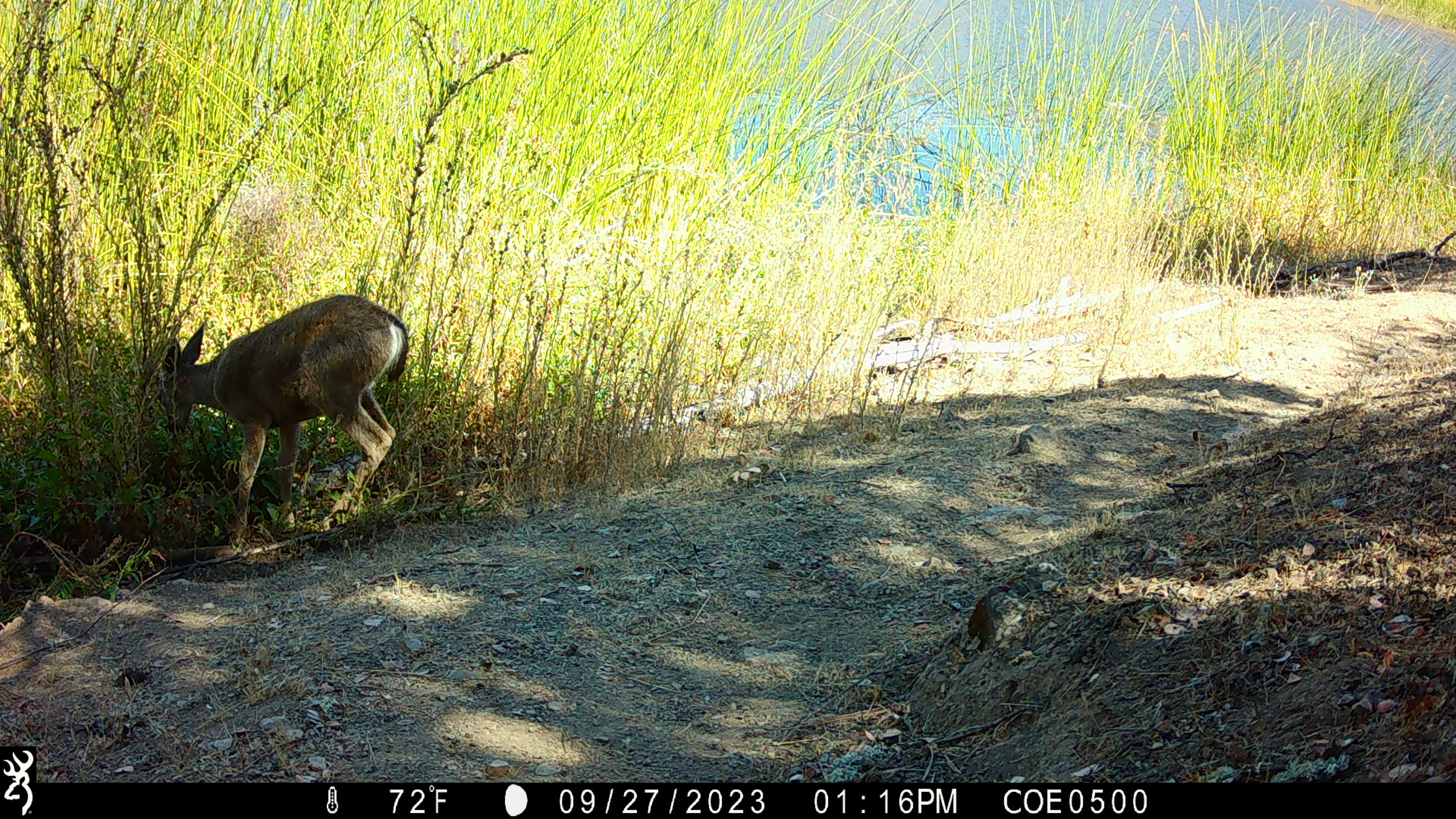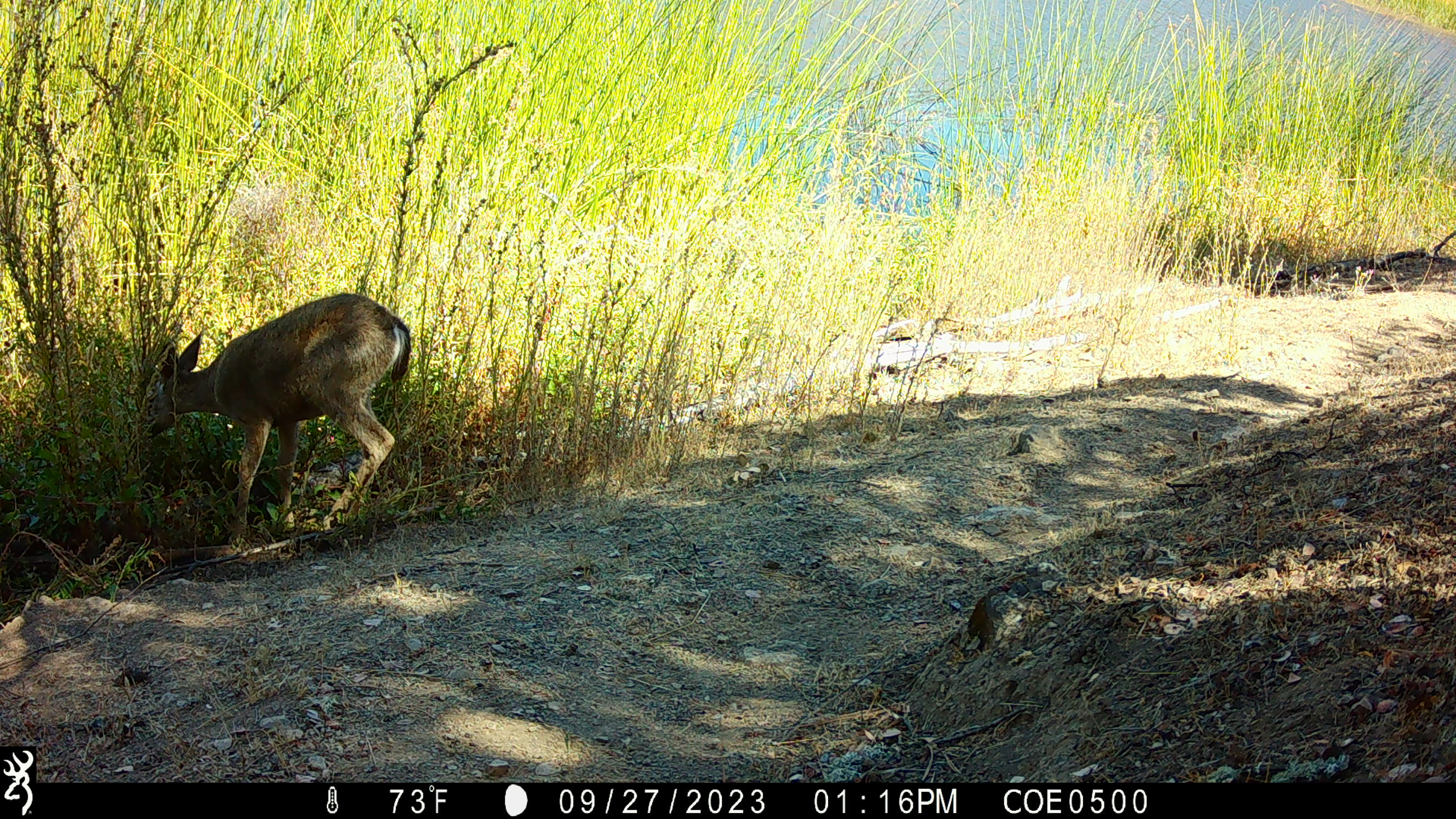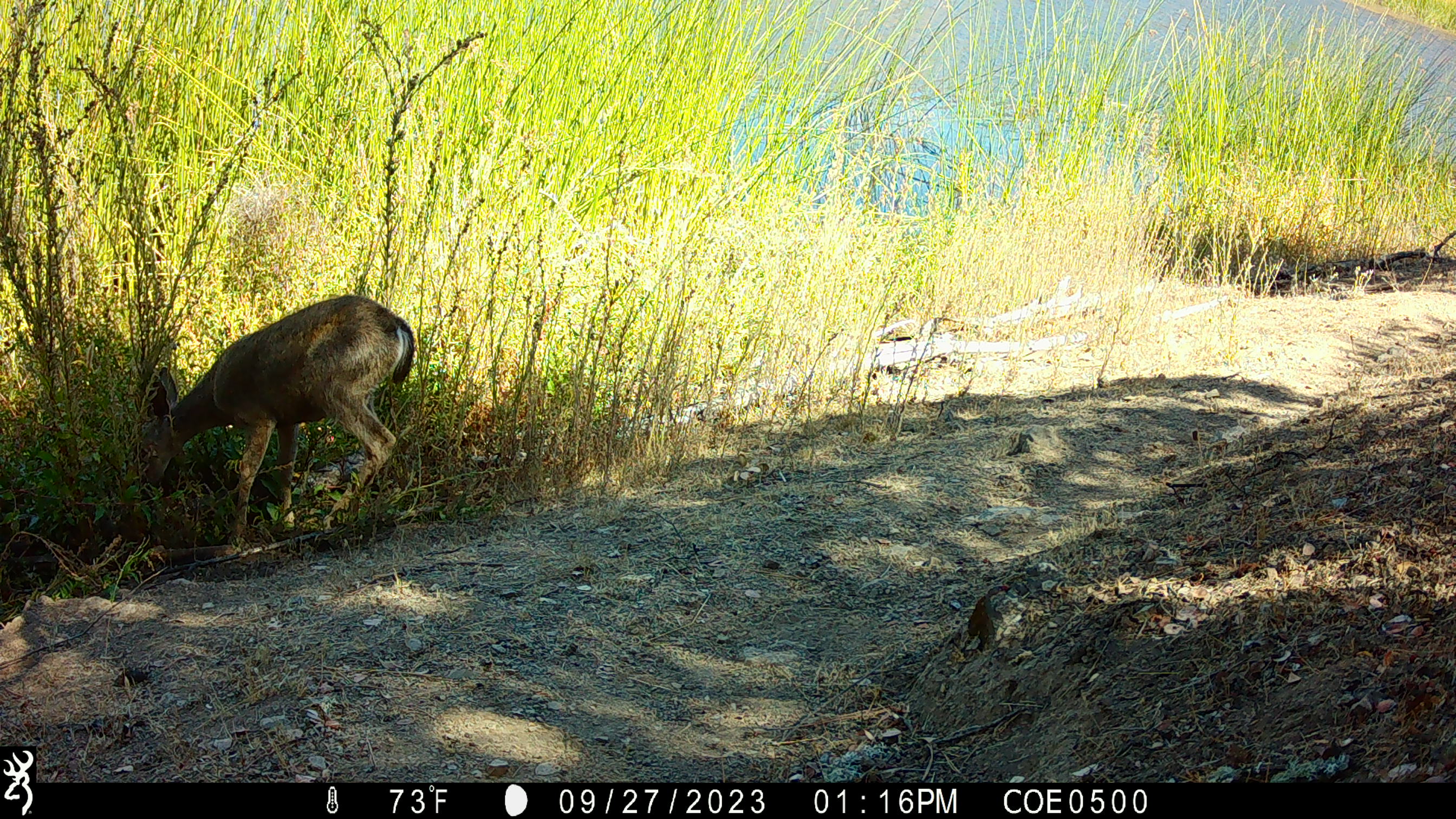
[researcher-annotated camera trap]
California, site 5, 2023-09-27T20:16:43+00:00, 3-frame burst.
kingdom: Animalia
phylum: Chordata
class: Mammalia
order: Artiodactyla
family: Cervidae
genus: Odocoileus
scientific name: Odocoileus hemionus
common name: mule deer